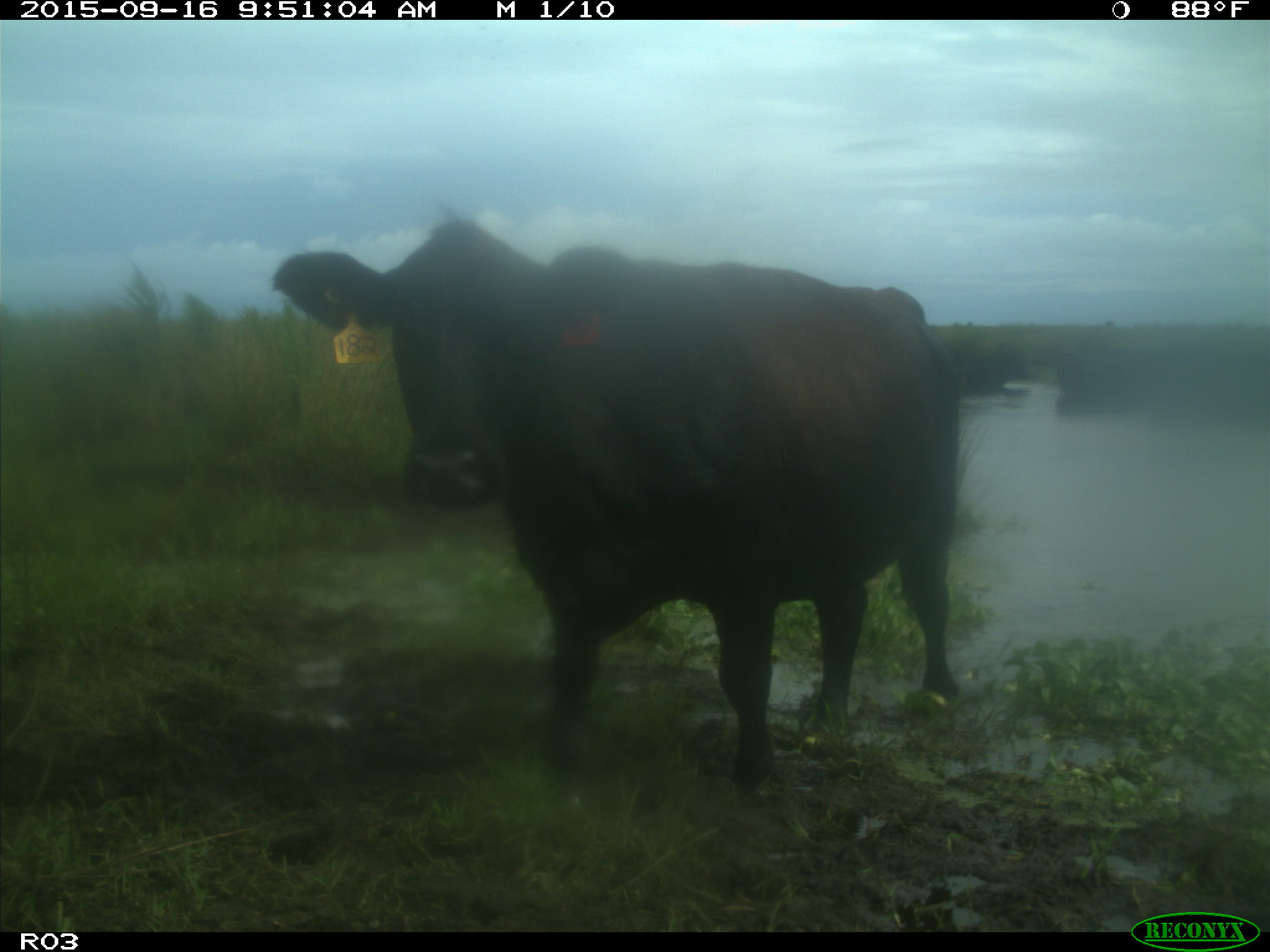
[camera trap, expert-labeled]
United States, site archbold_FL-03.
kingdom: Animalia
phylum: Chordata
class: Mammalia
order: Artiodactyla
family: Bovidae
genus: Bos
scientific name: Bos taurus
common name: domestic cow